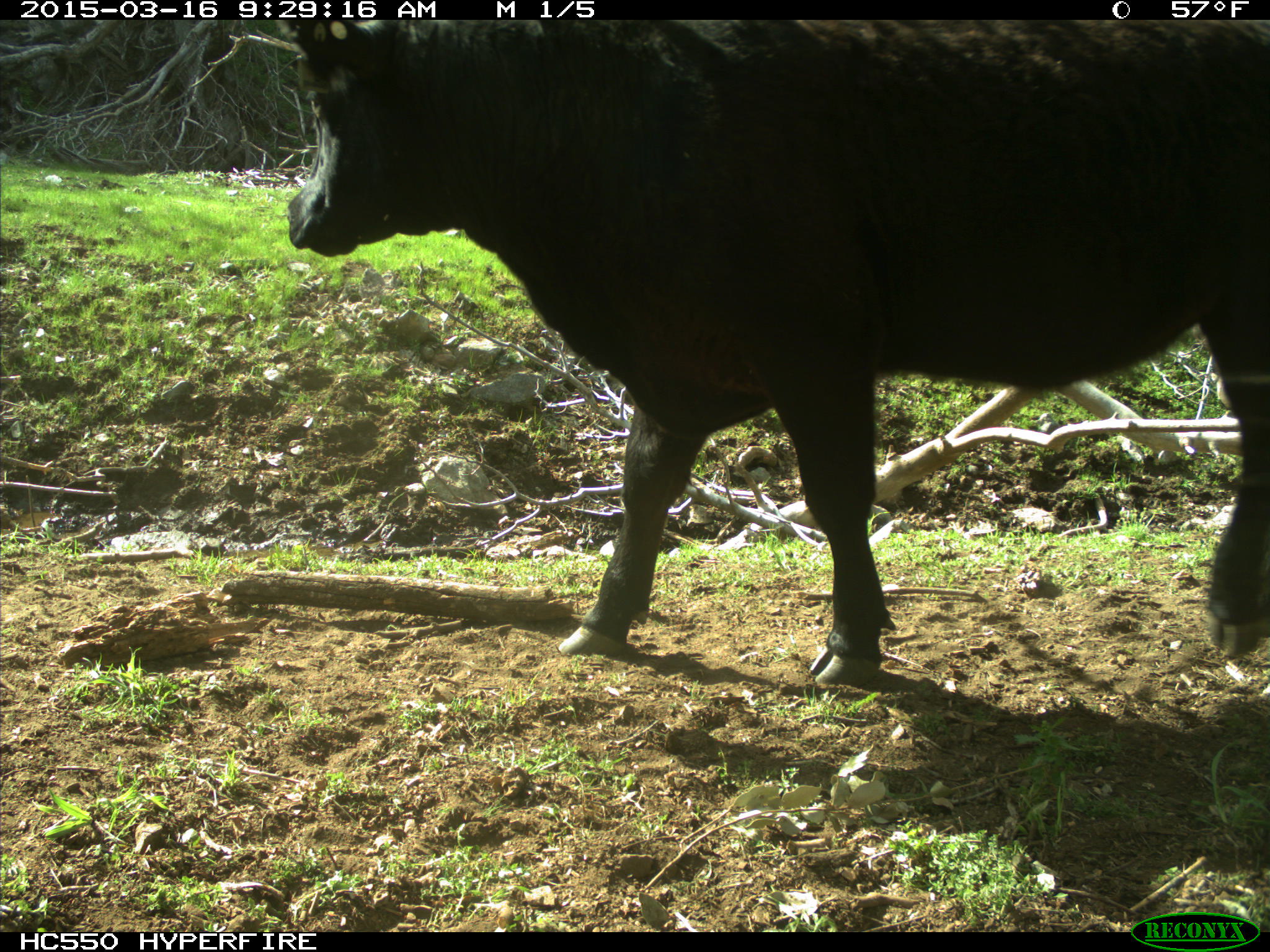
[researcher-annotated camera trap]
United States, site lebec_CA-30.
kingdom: Animalia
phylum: Chordata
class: Mammalia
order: Artiodactyla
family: Bovidae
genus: Bos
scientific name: Bos taurus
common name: domestic cow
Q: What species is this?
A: Bos taurus (domestic cow).